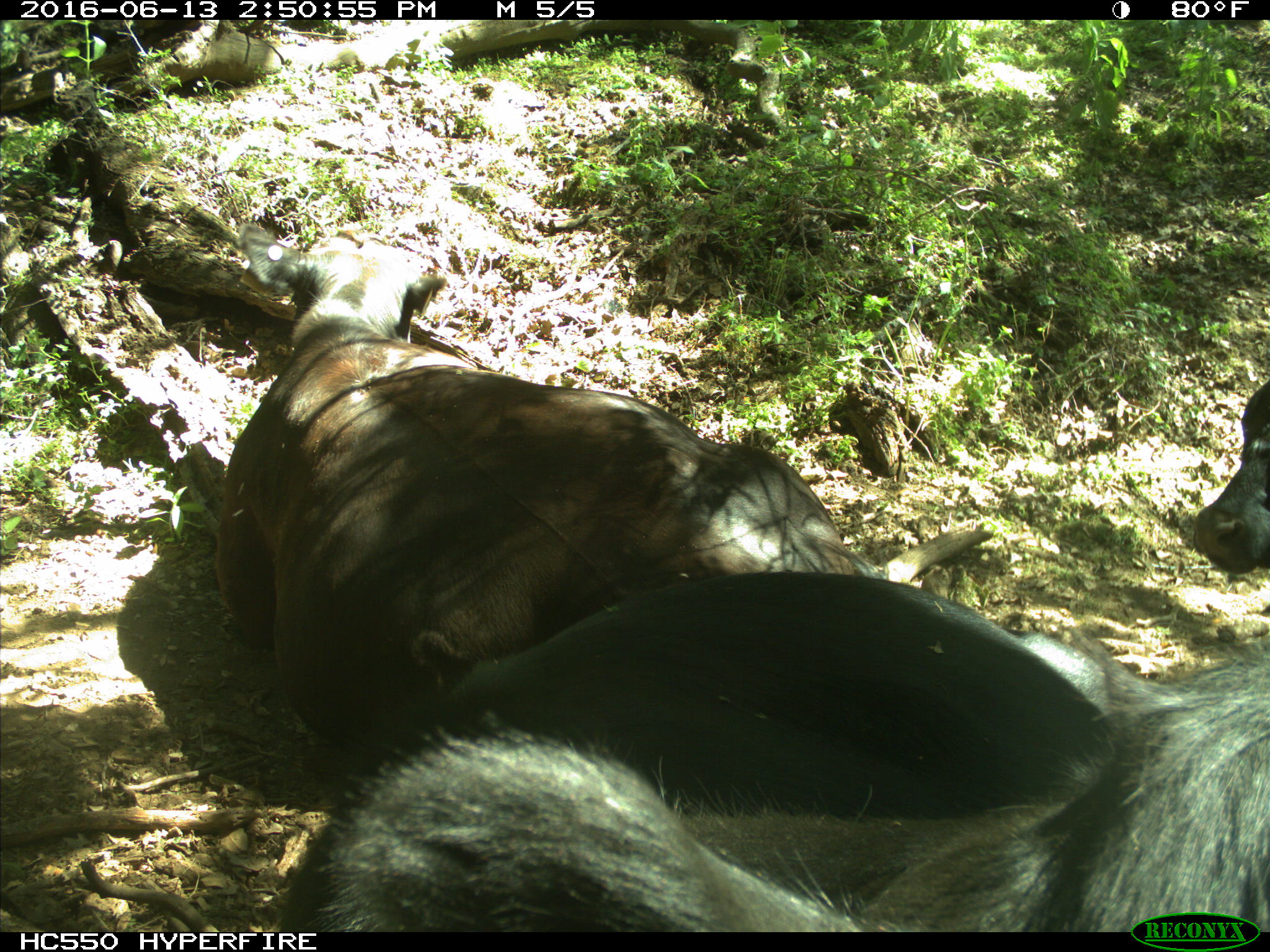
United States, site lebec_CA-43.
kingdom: Animalia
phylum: Chordata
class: Mammalia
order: Artiodactyla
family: Bovidae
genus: Bos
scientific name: Bos taurus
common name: domestic cow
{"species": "Bos taurus (domestic cow)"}